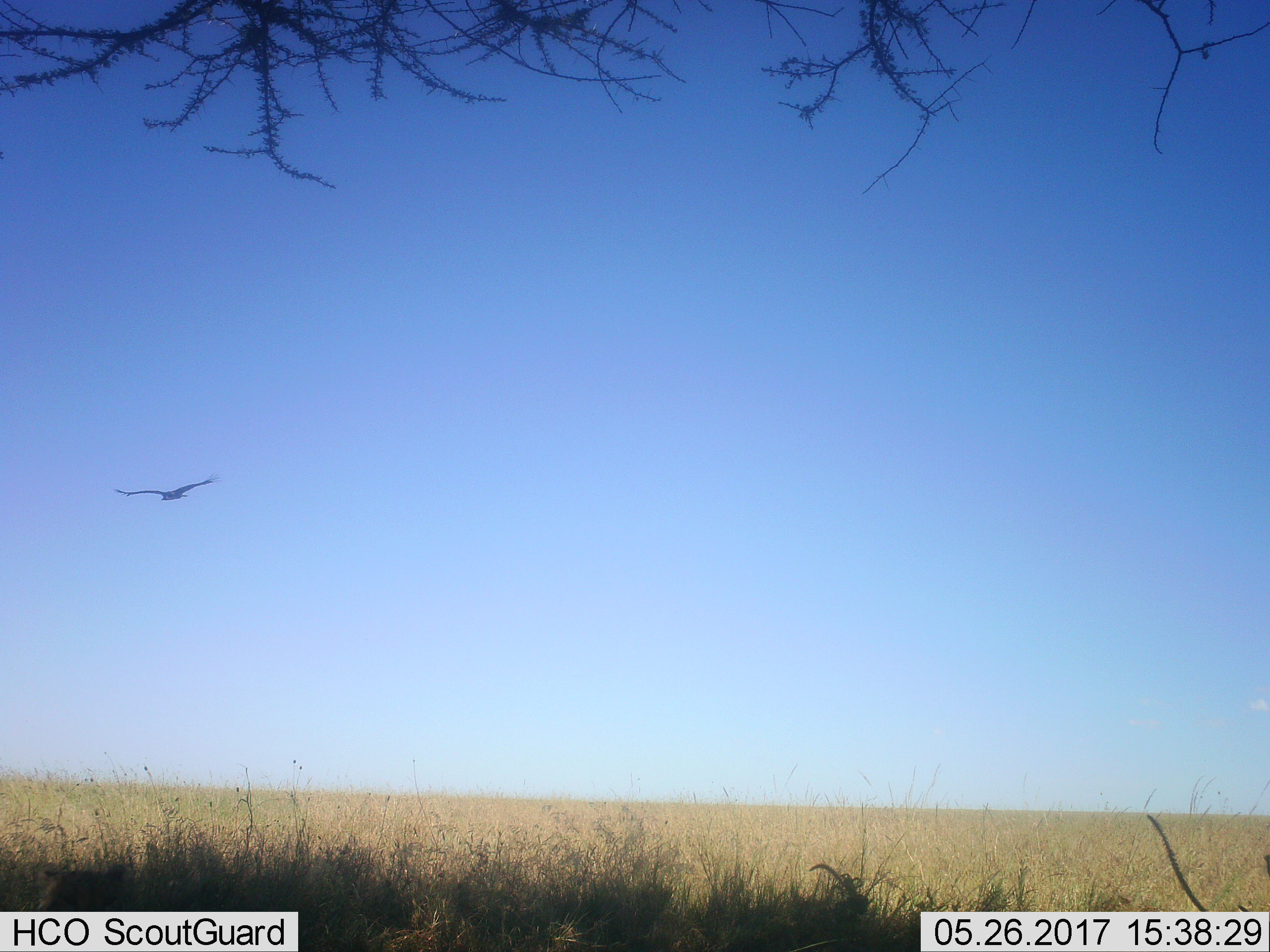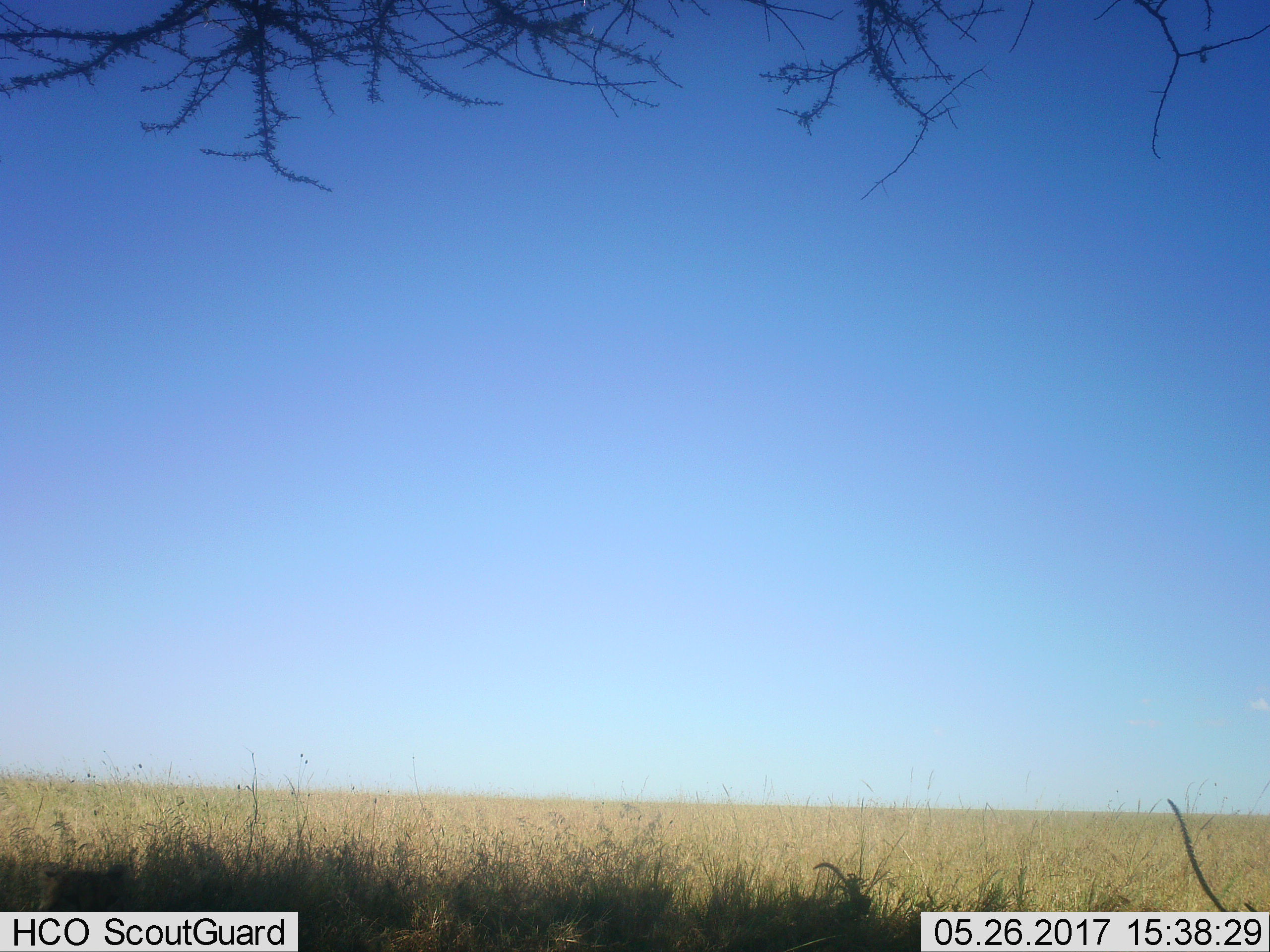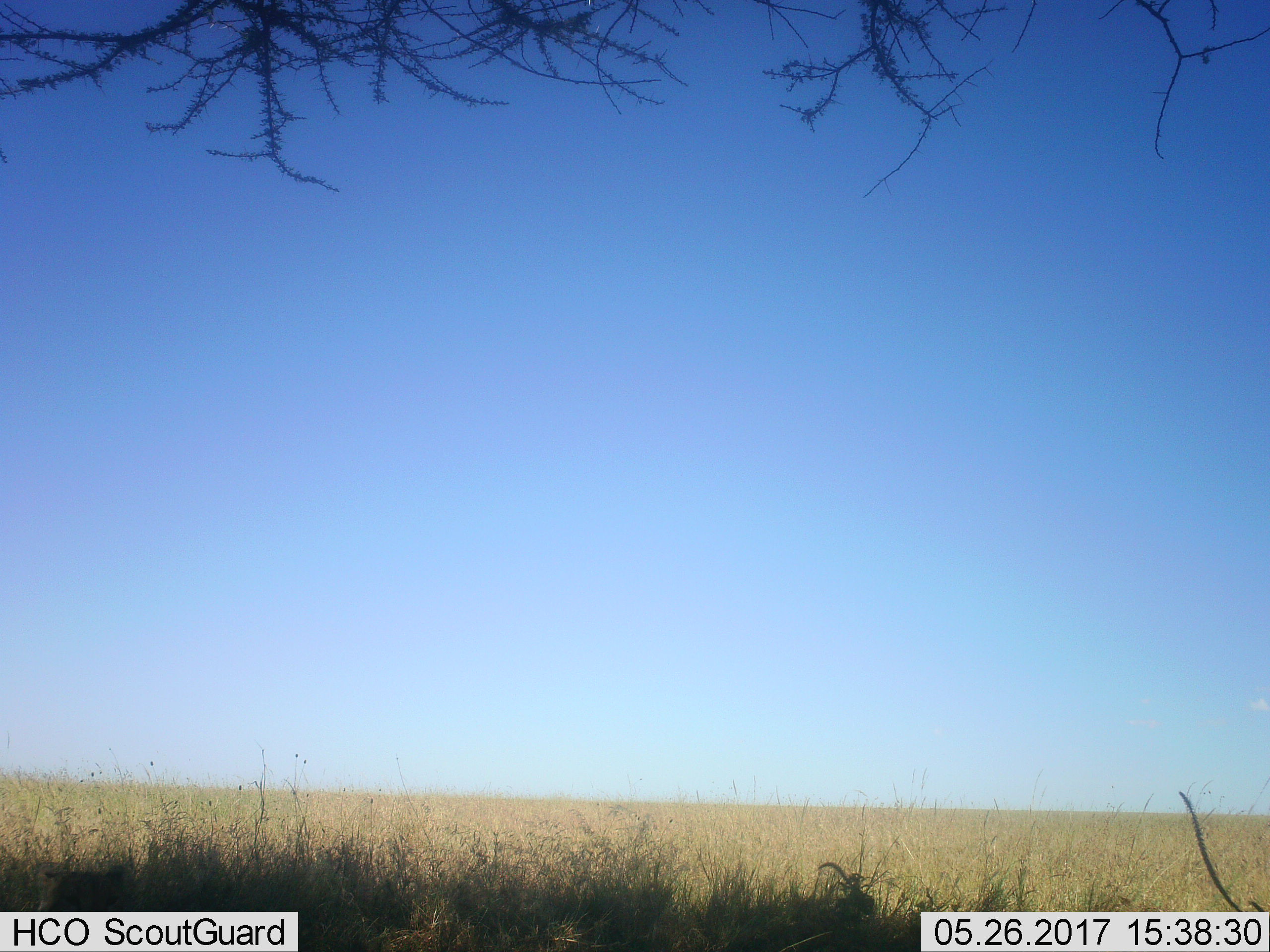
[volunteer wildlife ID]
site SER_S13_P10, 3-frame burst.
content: unidentified animal